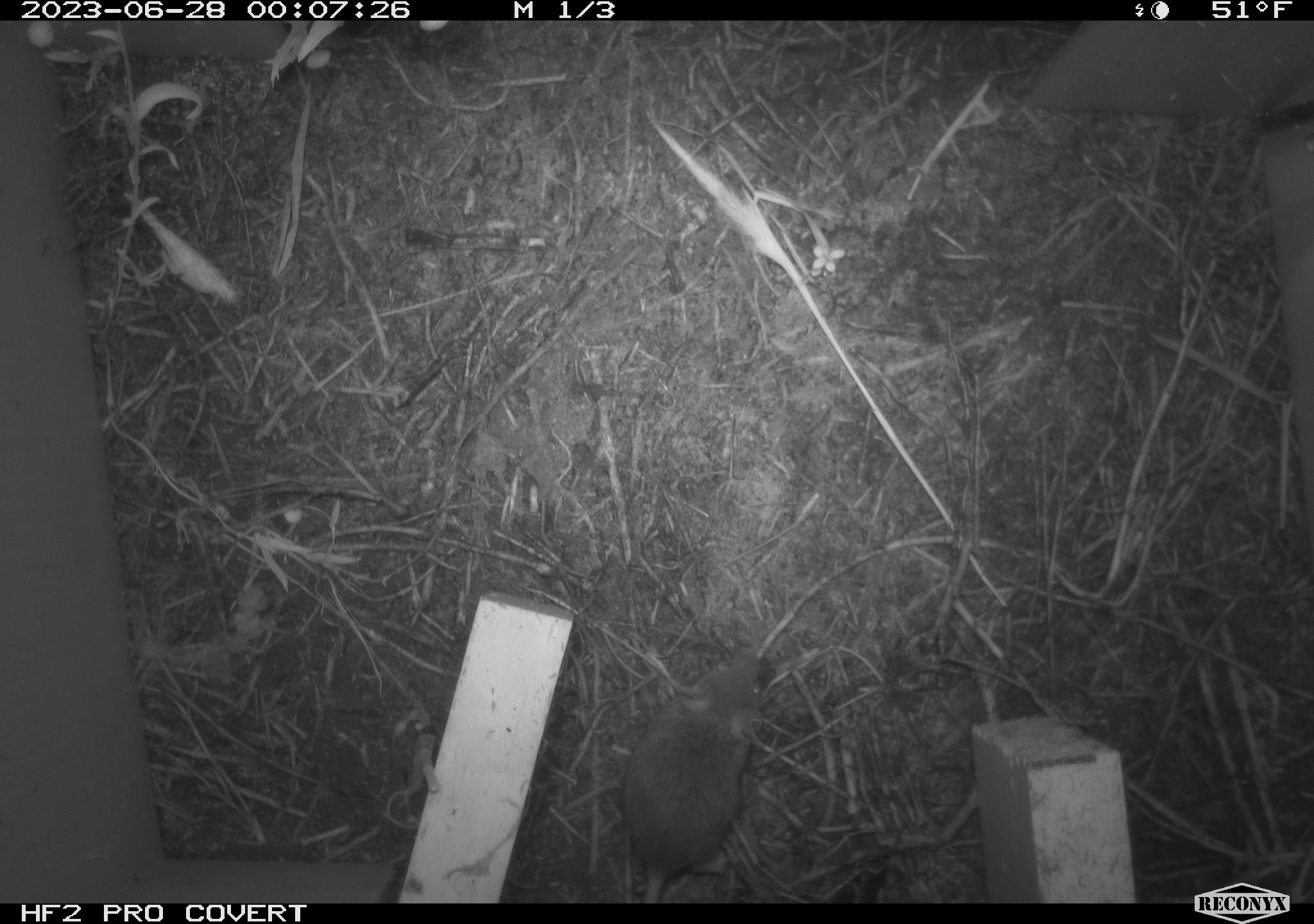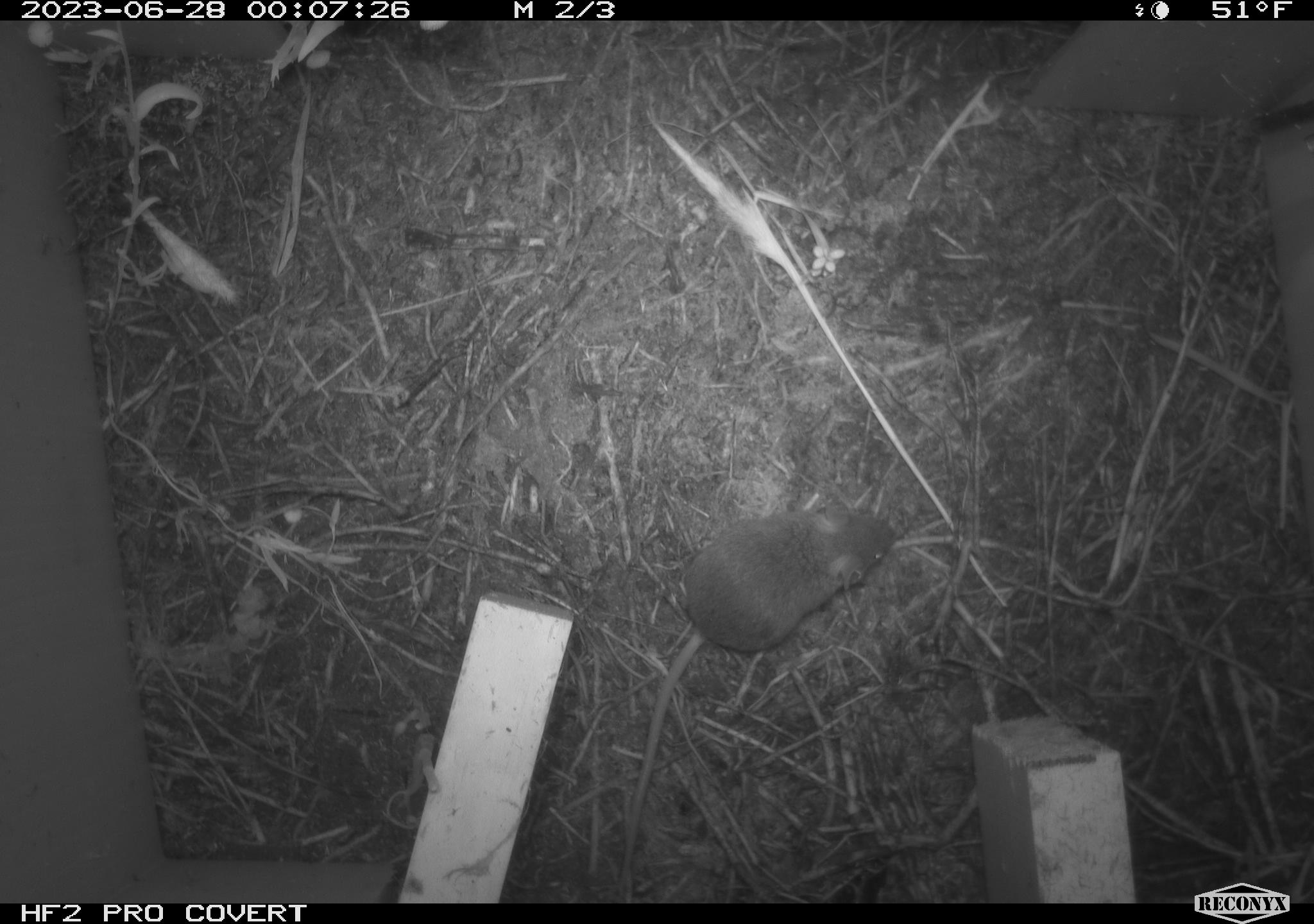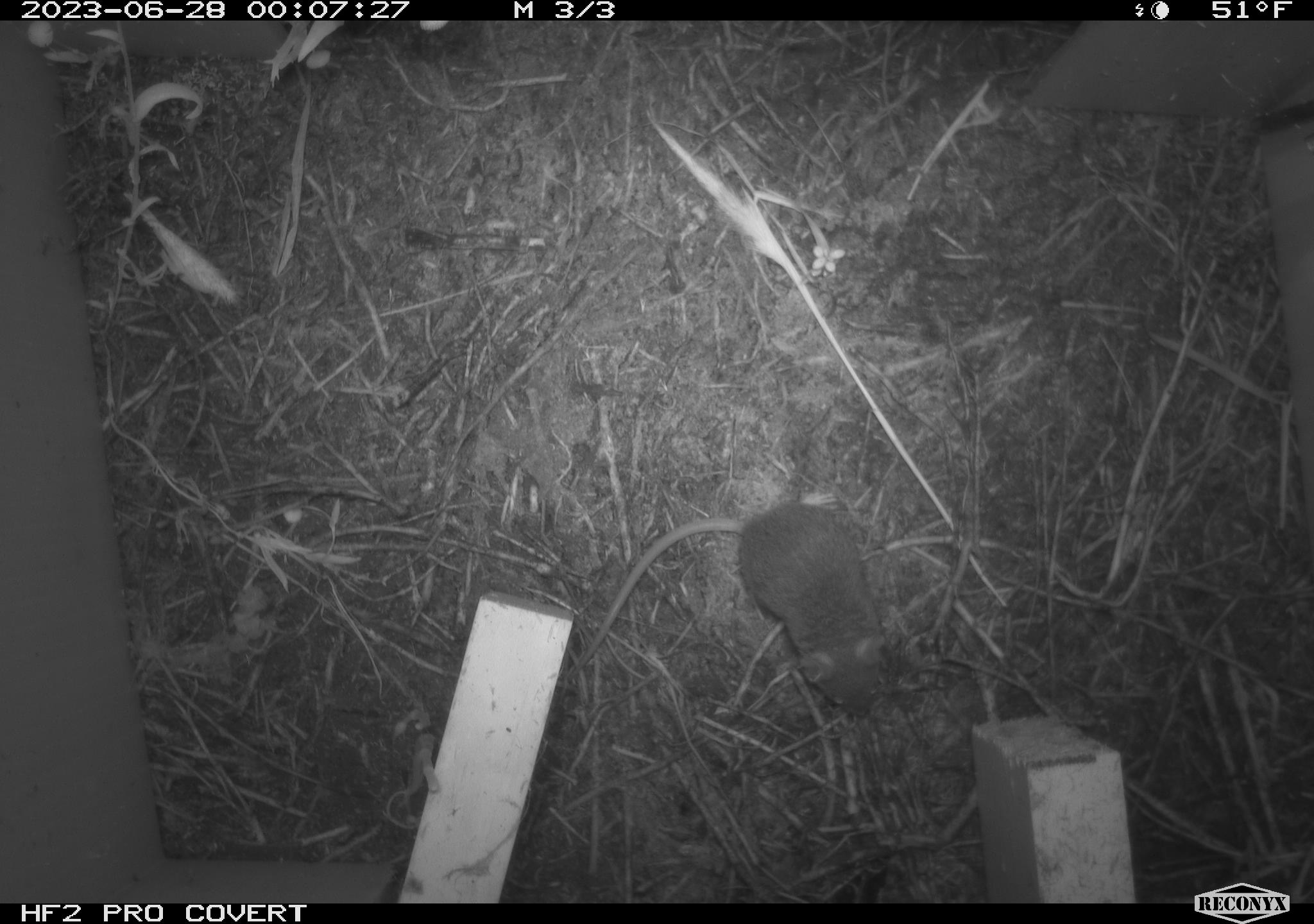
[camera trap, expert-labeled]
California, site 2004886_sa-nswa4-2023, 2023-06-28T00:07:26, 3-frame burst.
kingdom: Animalia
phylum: Chordata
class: Mammalia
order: Rodentia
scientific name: Rodentia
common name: mouse species